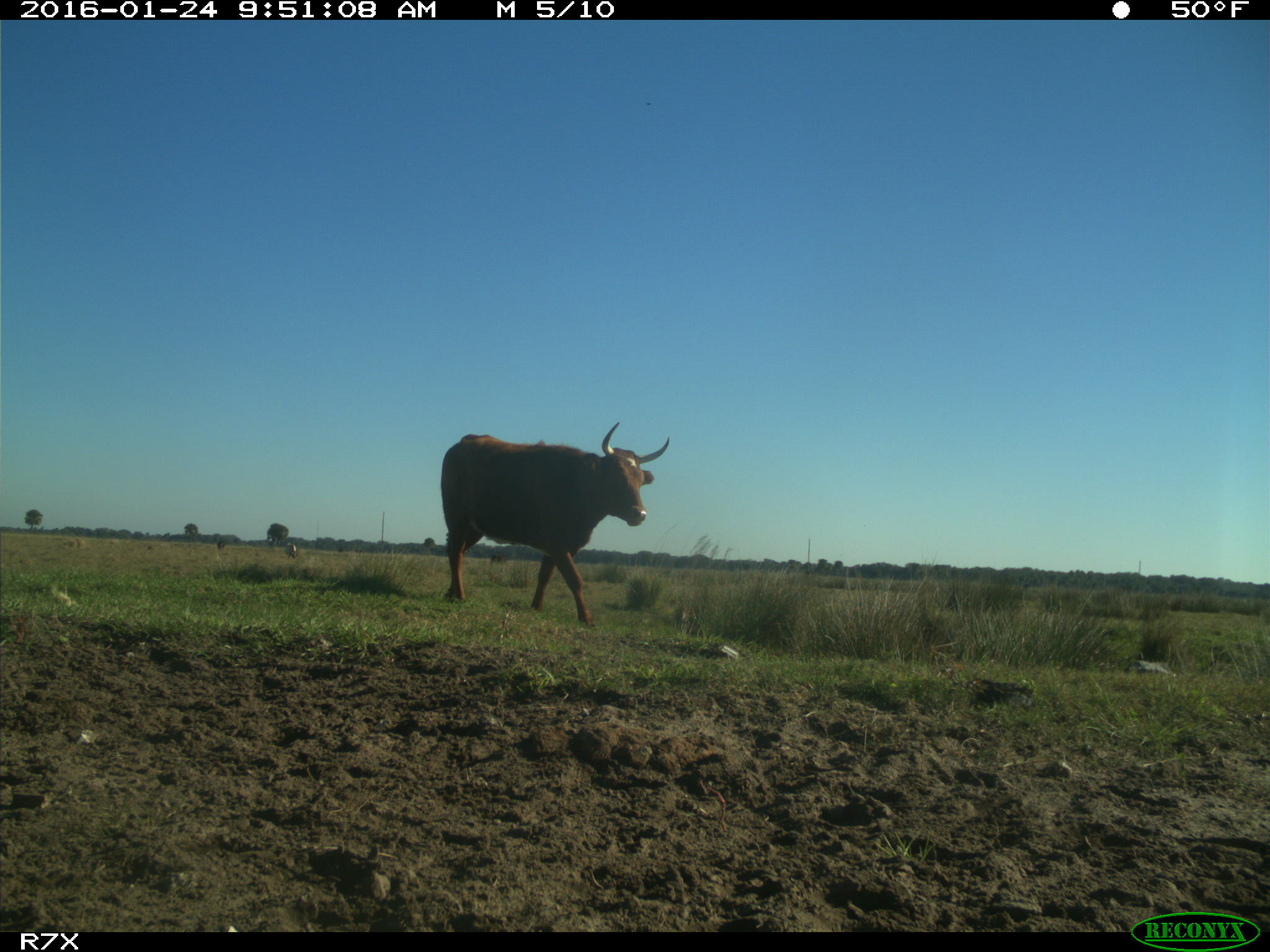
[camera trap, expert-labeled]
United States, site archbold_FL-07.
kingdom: Animalia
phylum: Chordata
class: Mammalia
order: Artiodactyla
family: Bovidae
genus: Bos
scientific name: Bos taurus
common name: domestic cow